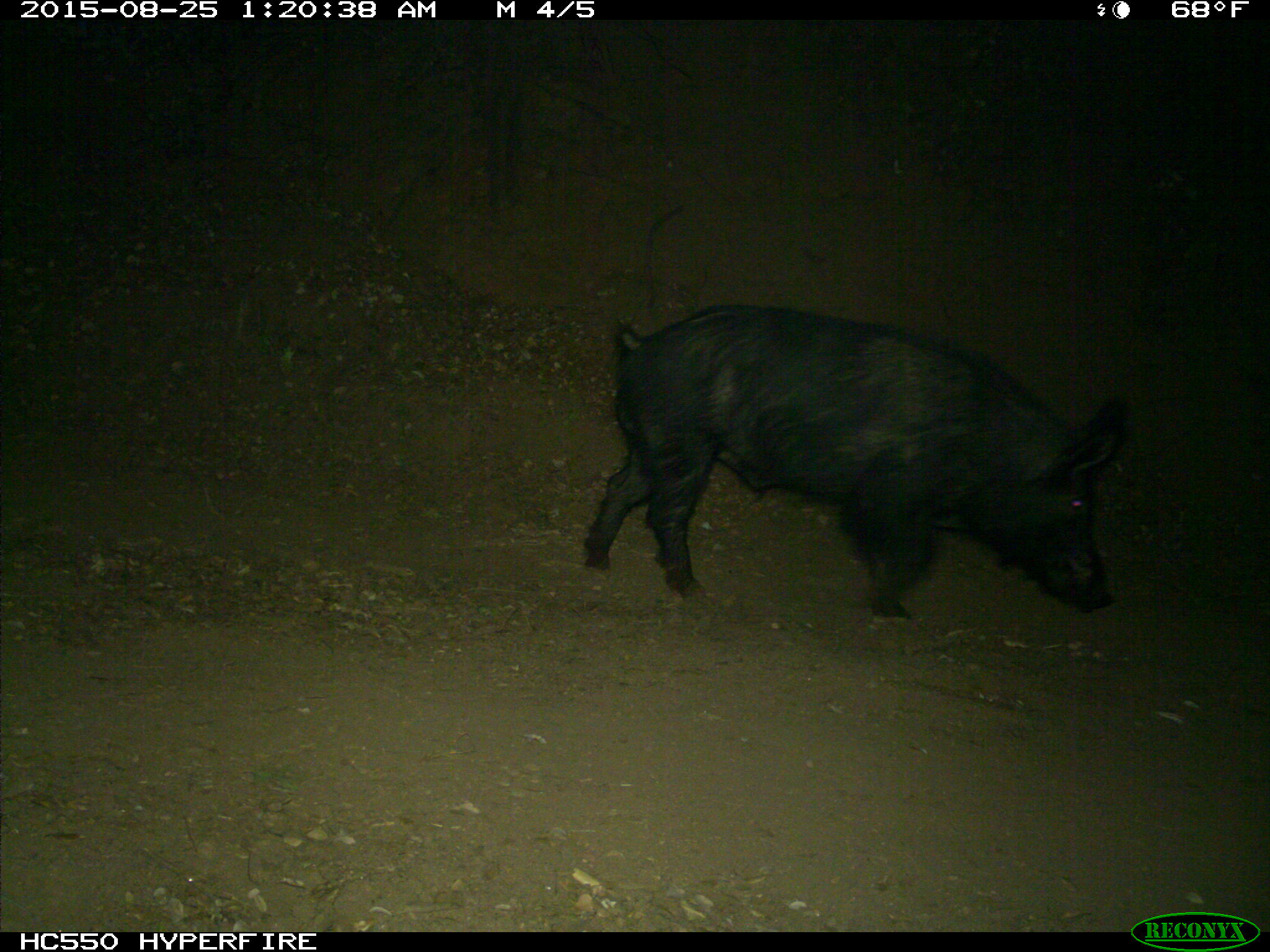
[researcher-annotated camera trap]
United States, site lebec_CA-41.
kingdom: Animalia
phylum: Chordata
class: Mammalia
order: Artiodactyla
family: Suidae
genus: Sus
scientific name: Sus scrofa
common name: wild boar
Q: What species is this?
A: Sus scrofa (wild boar).